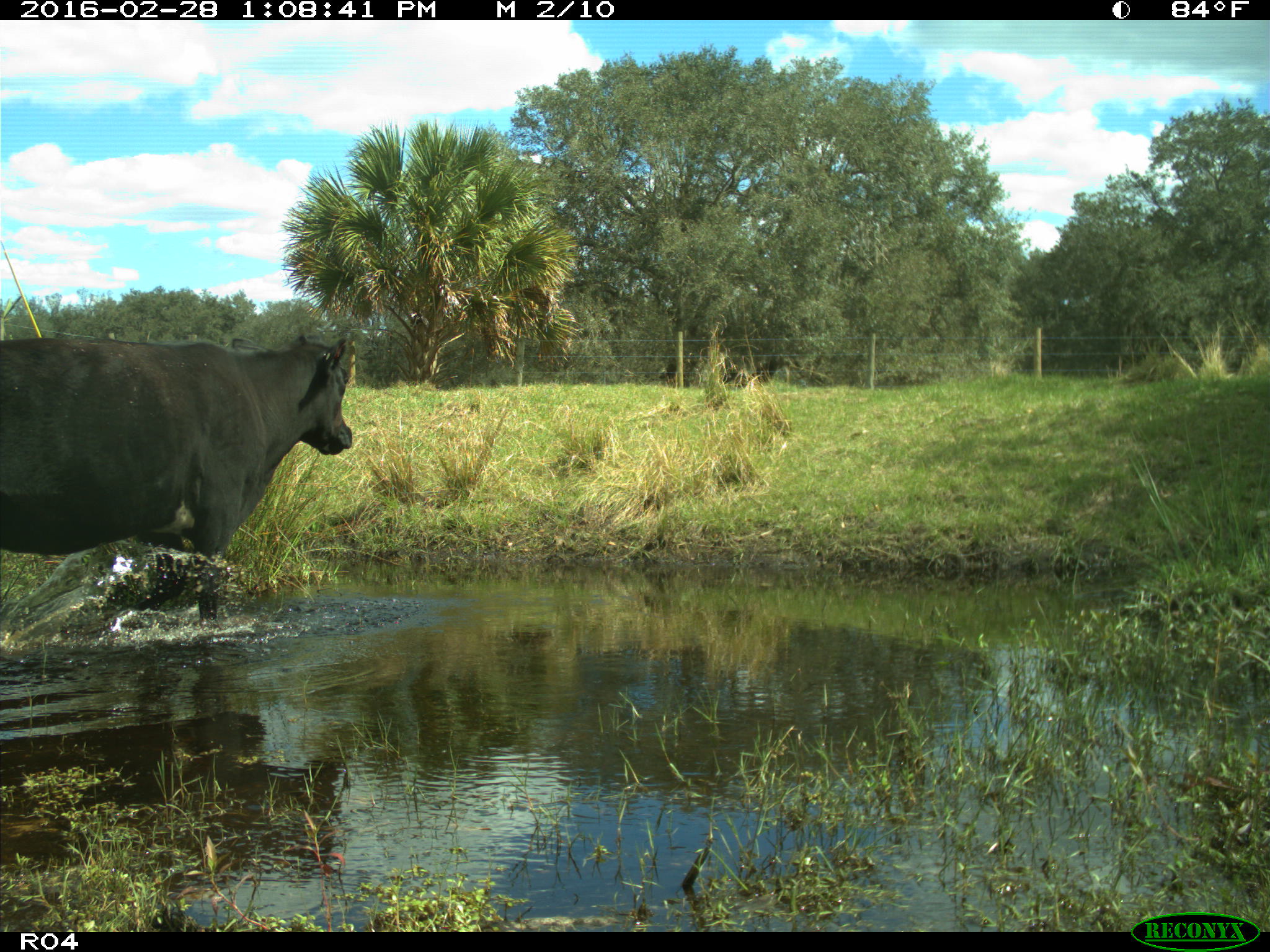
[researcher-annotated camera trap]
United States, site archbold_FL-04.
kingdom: Animalia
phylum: Chordata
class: Mammalia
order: Artiodactyla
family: Bovidae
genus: Bos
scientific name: Bos taurus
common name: domestic cow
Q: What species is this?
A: Bos taurus (domestic cow).